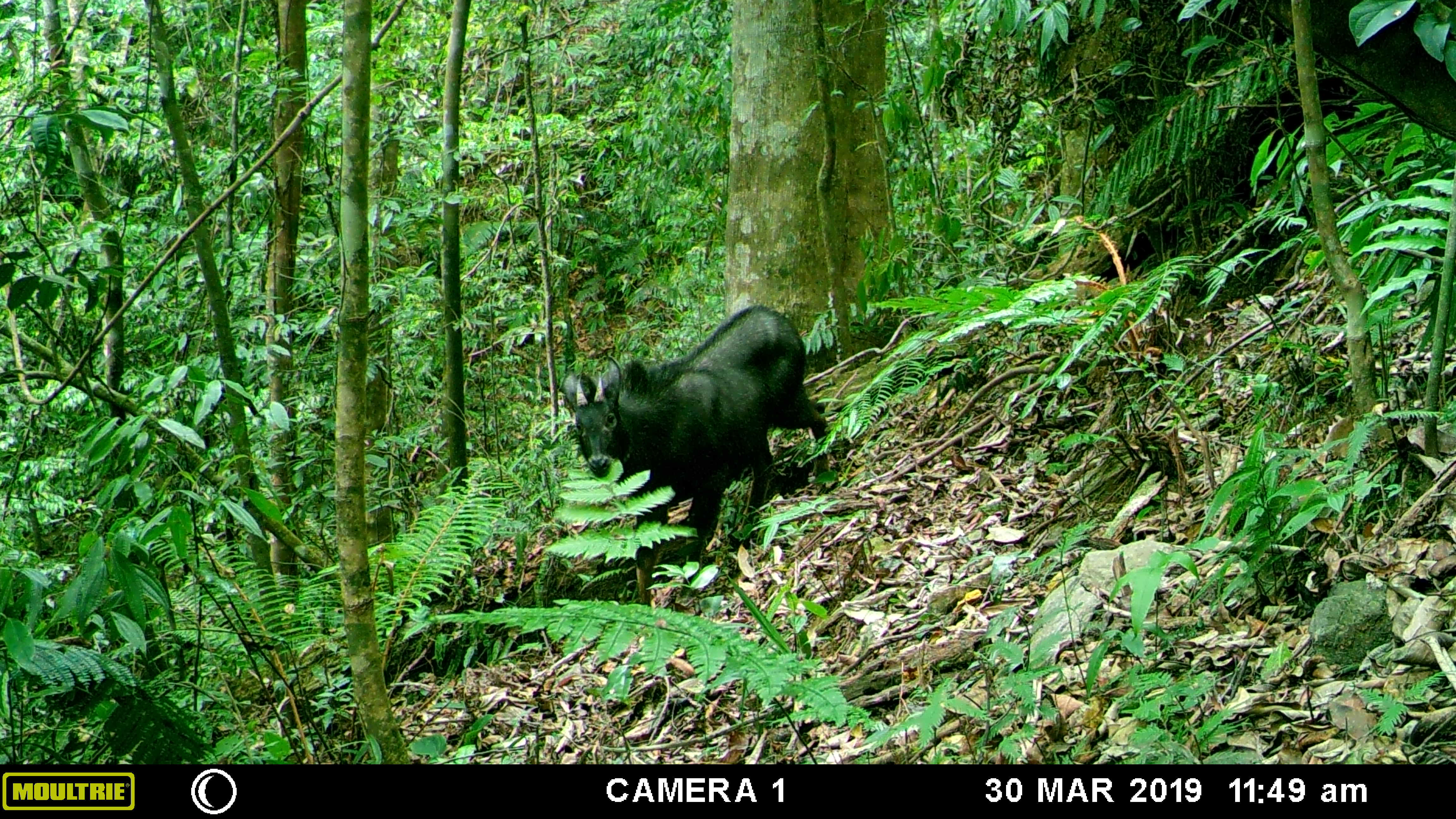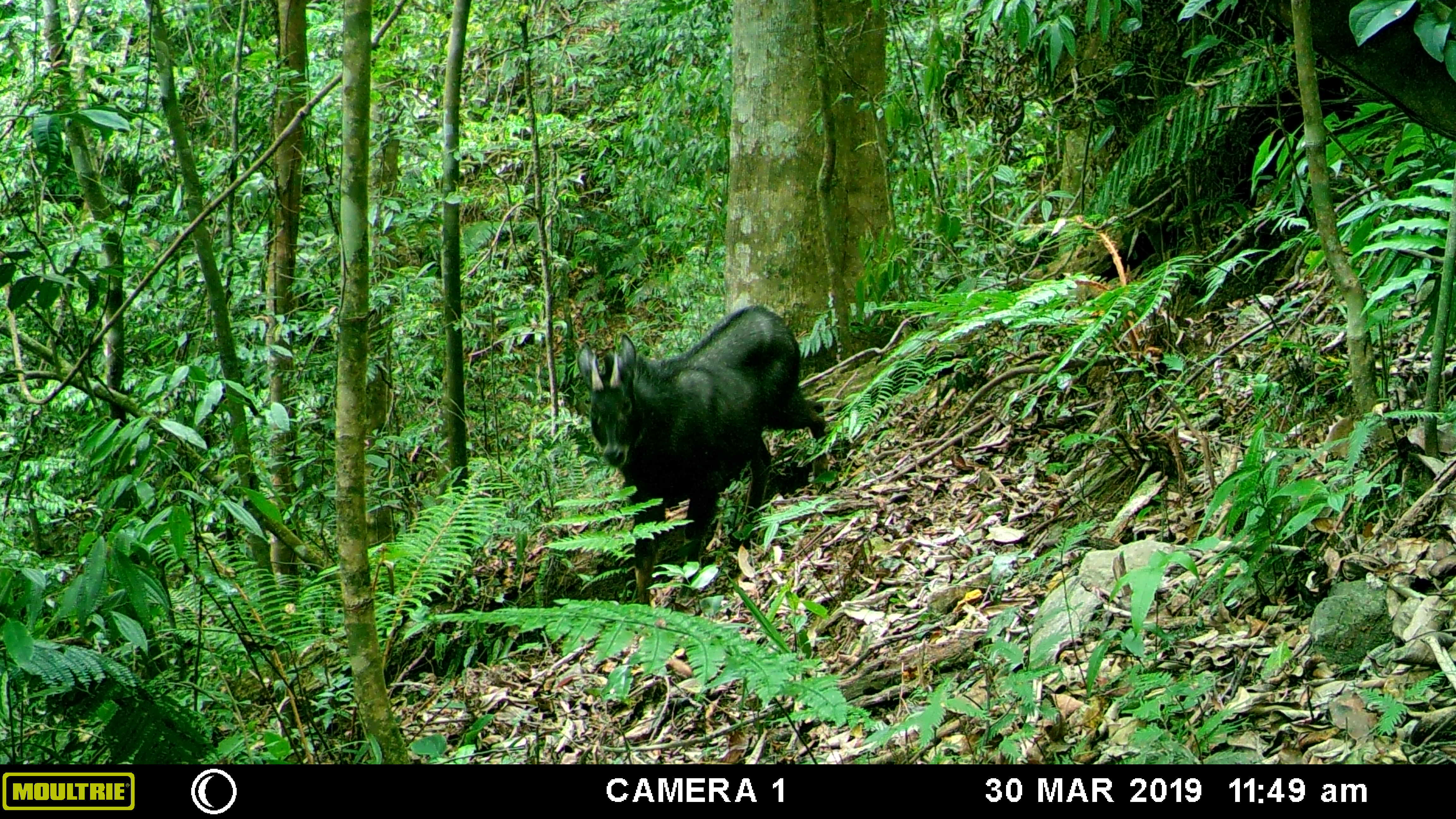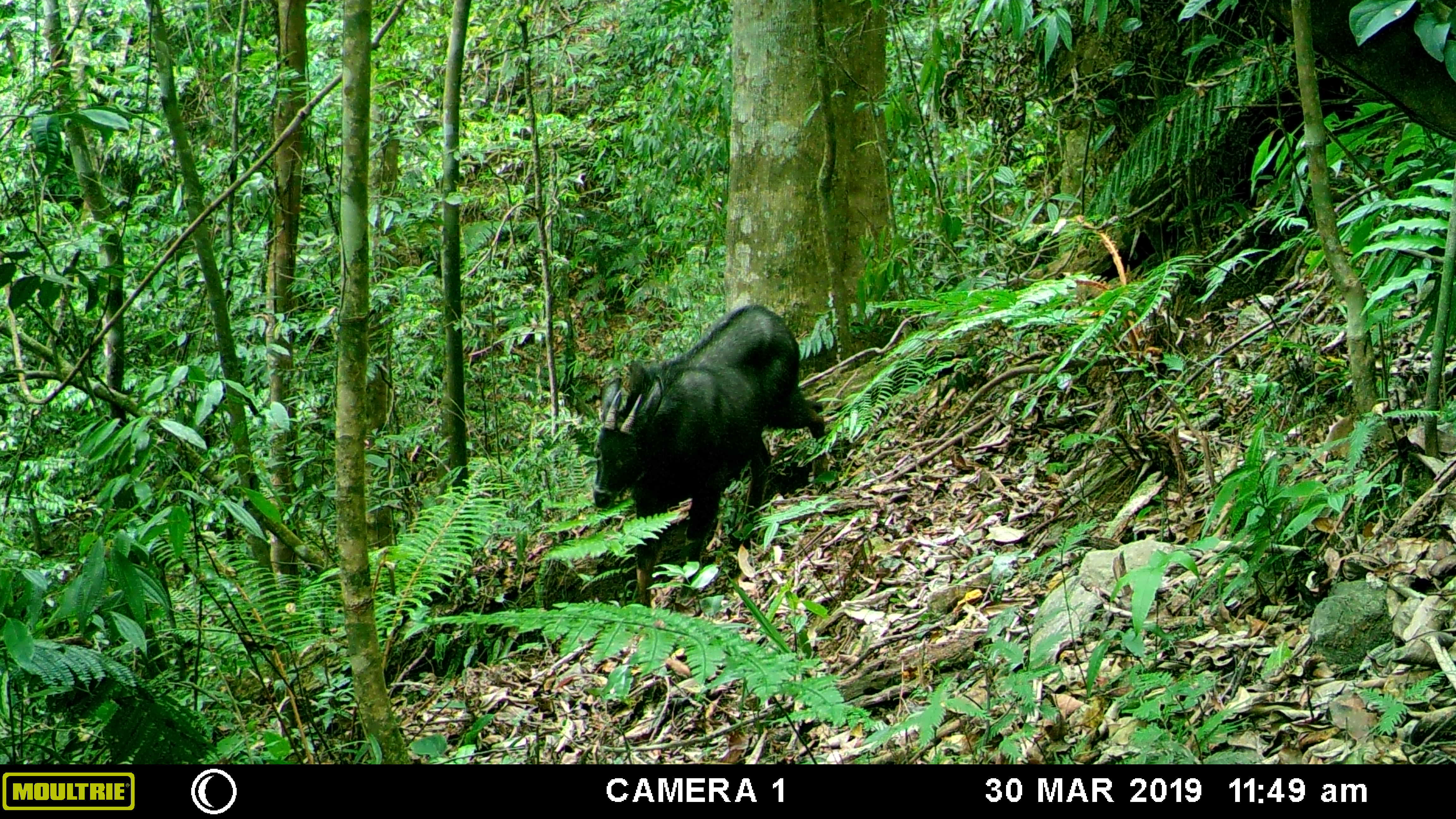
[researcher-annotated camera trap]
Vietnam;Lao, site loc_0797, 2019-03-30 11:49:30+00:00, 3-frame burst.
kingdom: Animalia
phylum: Chordata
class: Mammalia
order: Artiodactyla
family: Bovidae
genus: Capricornis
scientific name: Capricornis sumatraensis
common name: chinese serow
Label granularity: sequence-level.